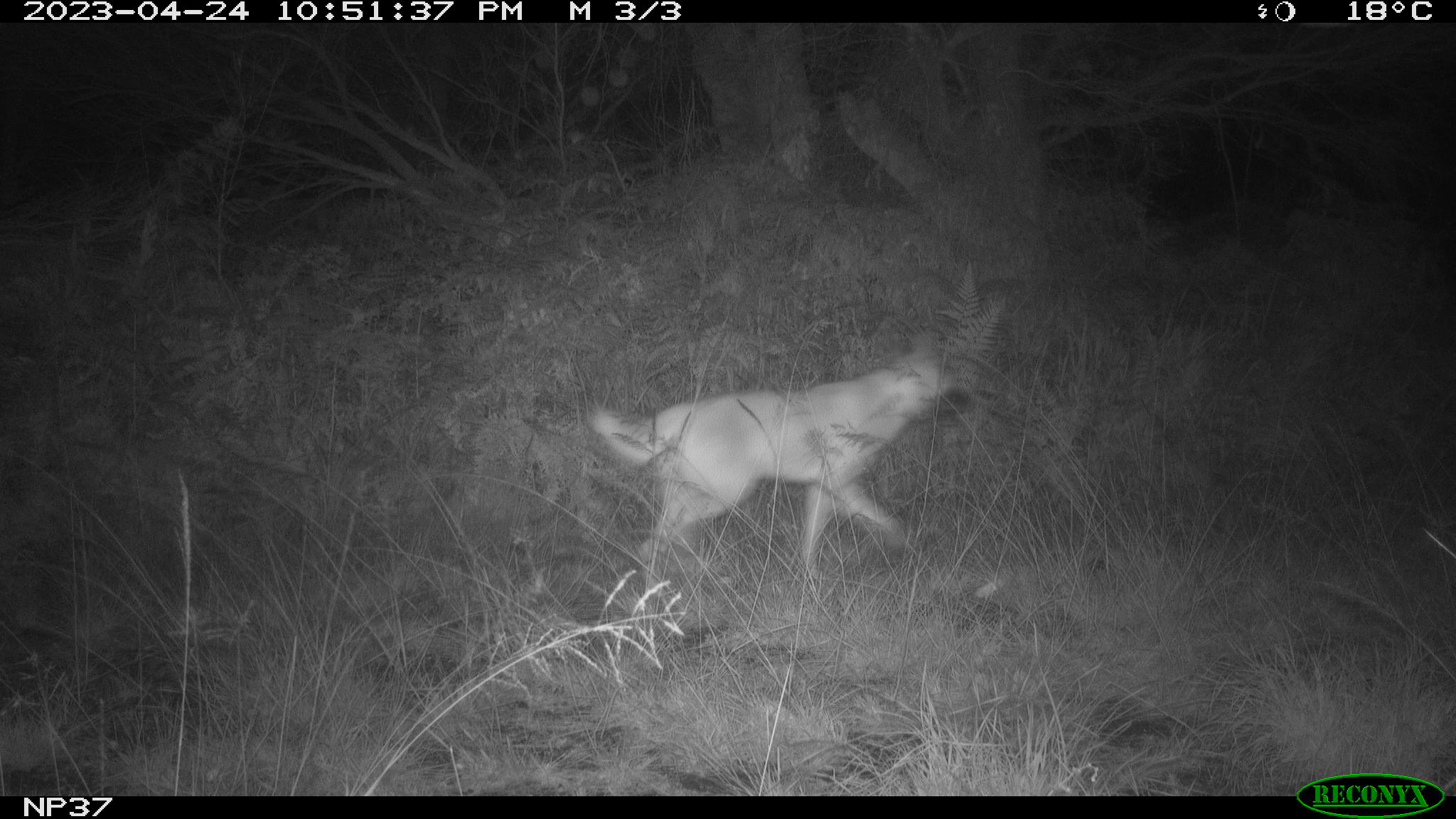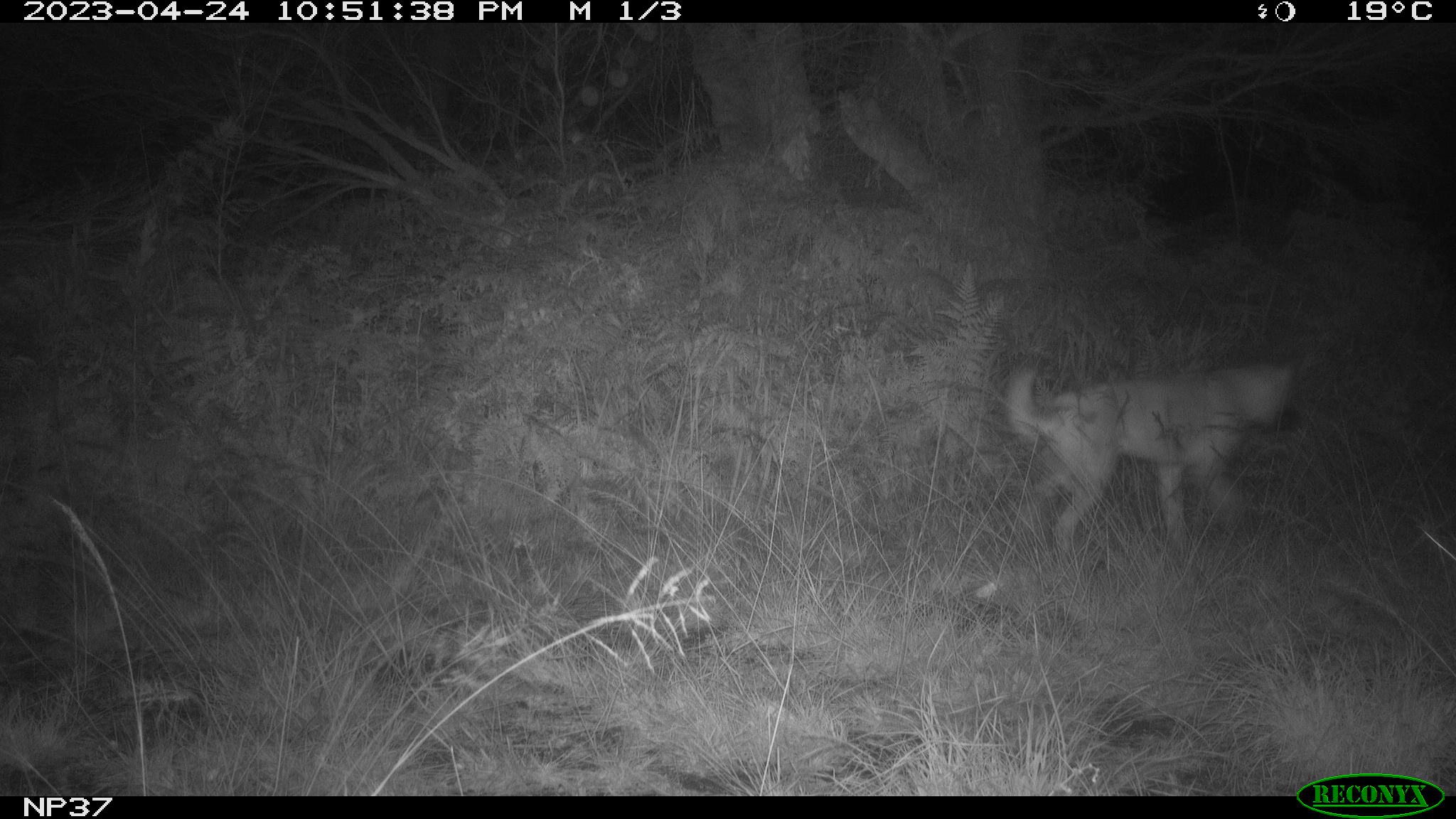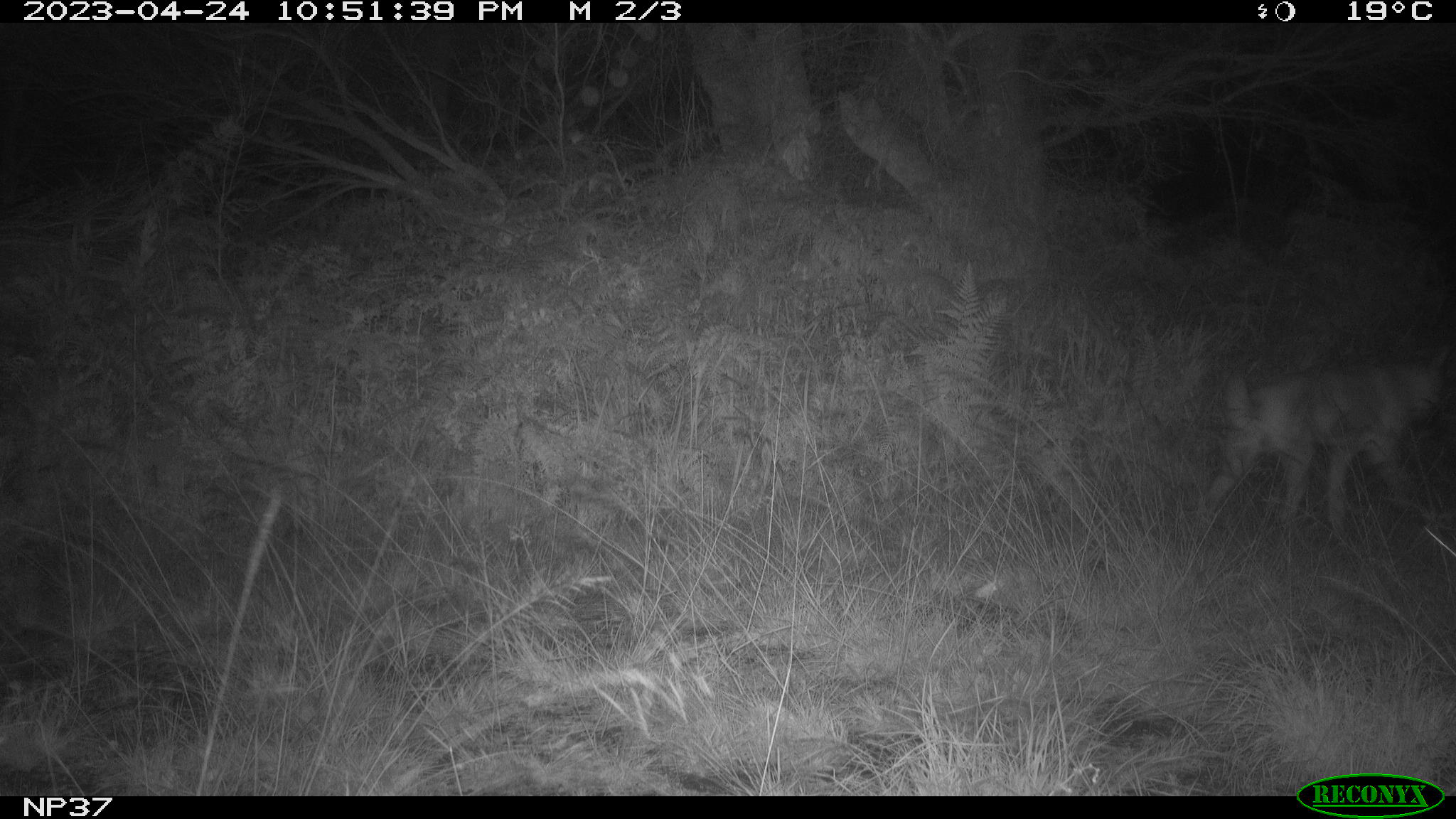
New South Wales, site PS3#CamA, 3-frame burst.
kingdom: Animalia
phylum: Chordata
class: Mammalia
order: Carnivora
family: Canidae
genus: Canis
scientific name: Canis familiaris dingo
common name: dingo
Dingo (Canis familiaris dingo).